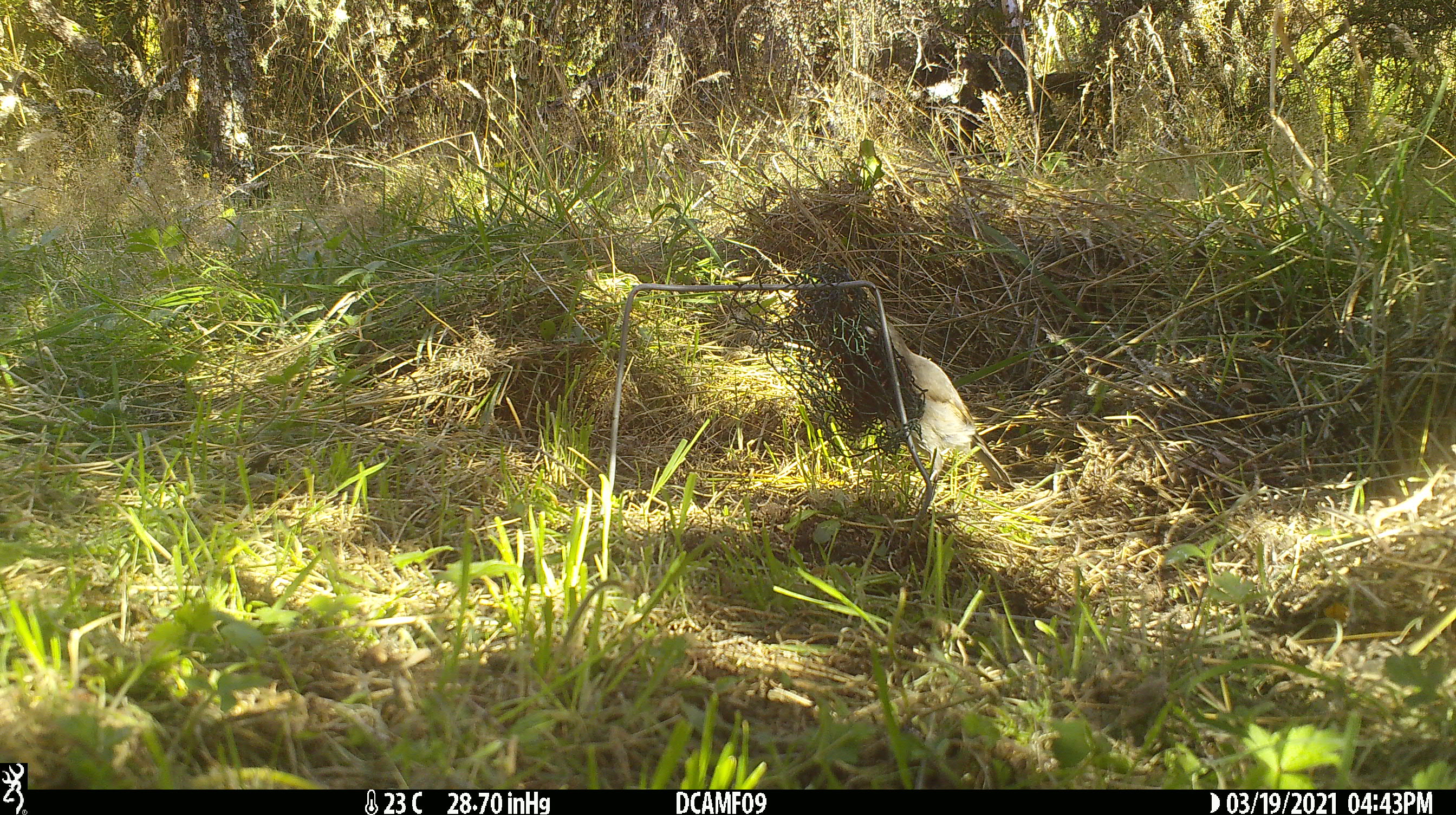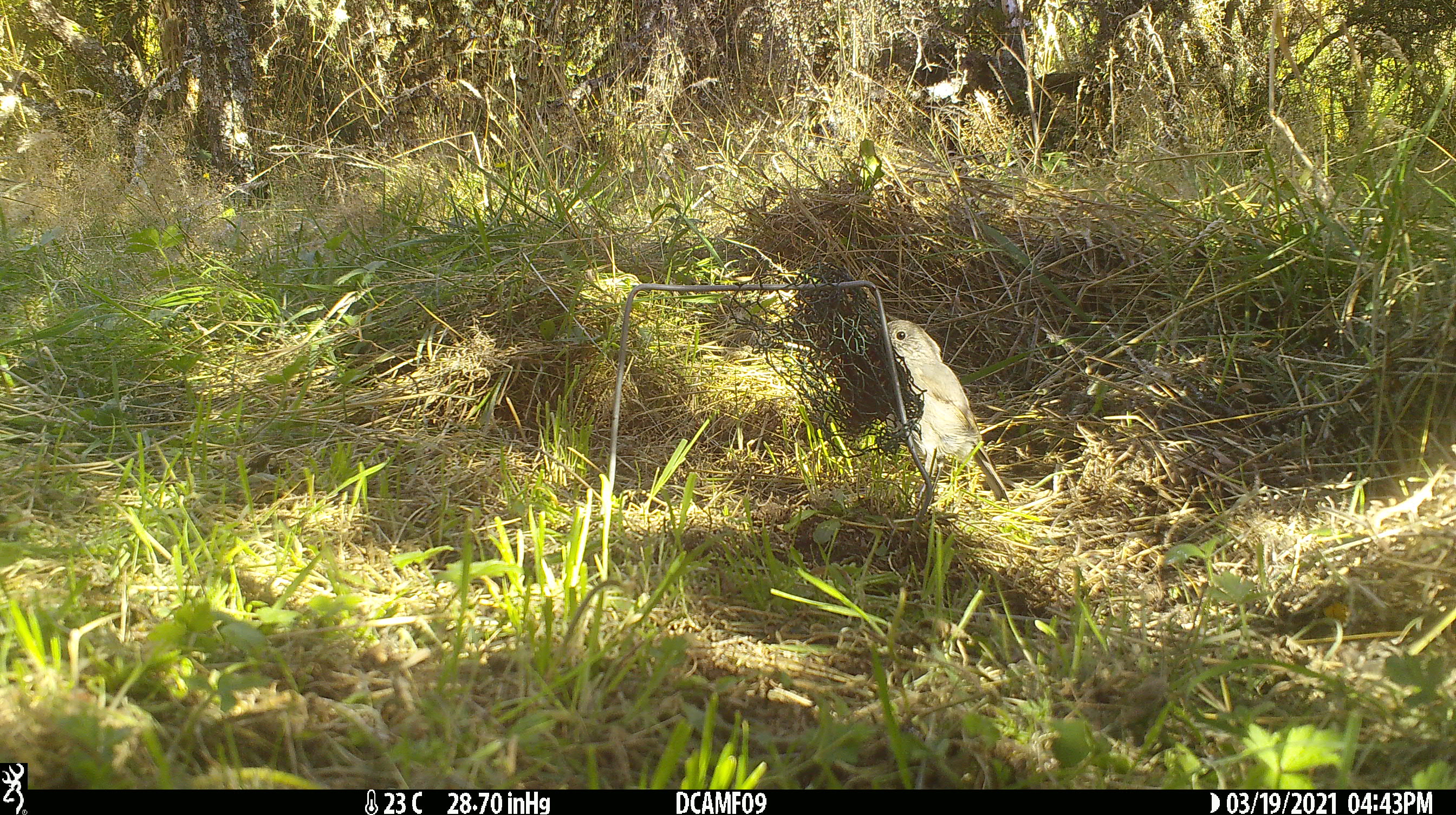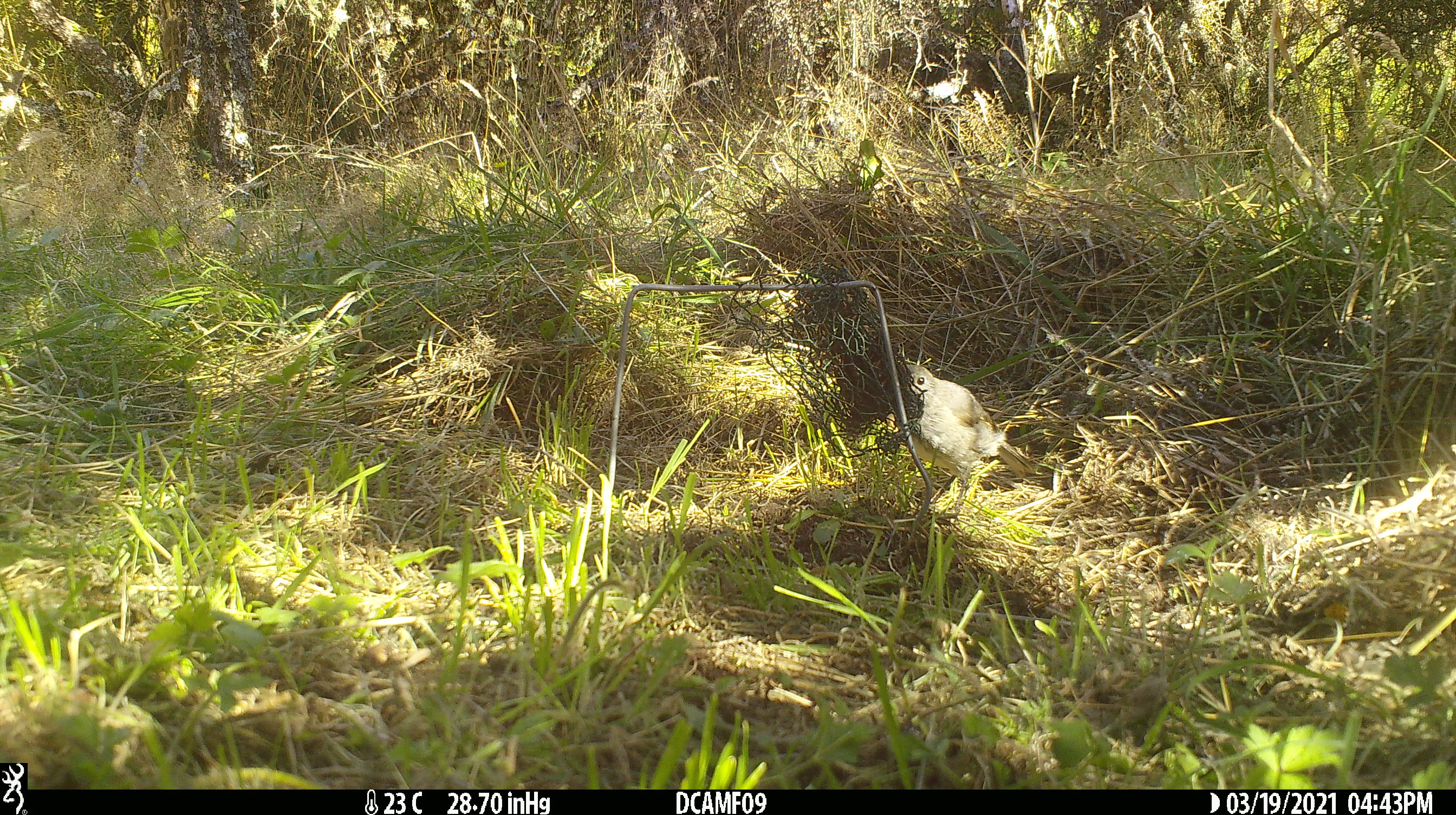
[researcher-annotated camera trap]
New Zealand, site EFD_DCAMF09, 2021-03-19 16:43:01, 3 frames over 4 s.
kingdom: Animalia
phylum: Chordata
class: Aves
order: Passeriformes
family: Petroicidae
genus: Petroica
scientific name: Petroica australis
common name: new zealand robin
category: robin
Robin (new zealand robin) (Petroica australis).